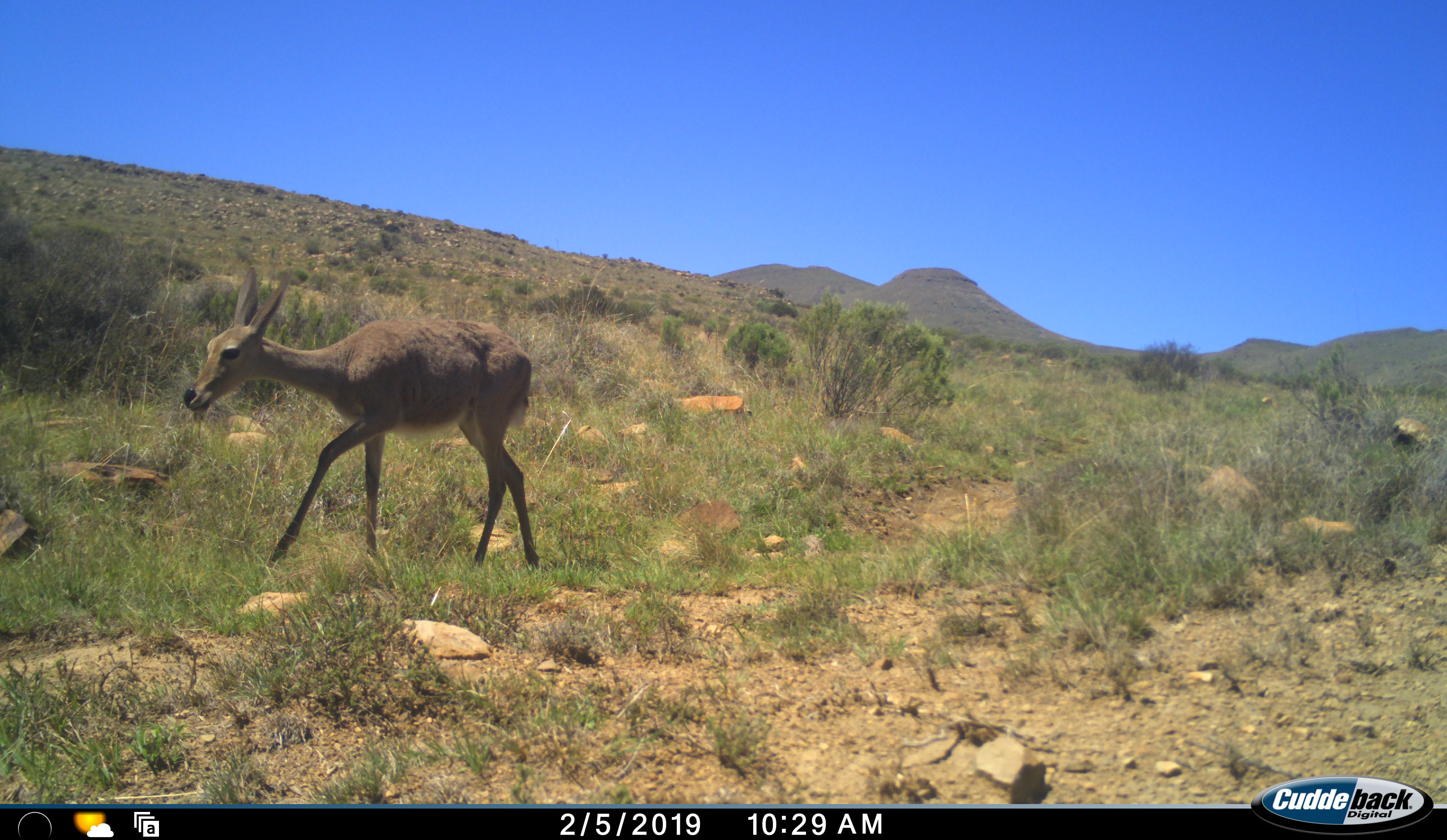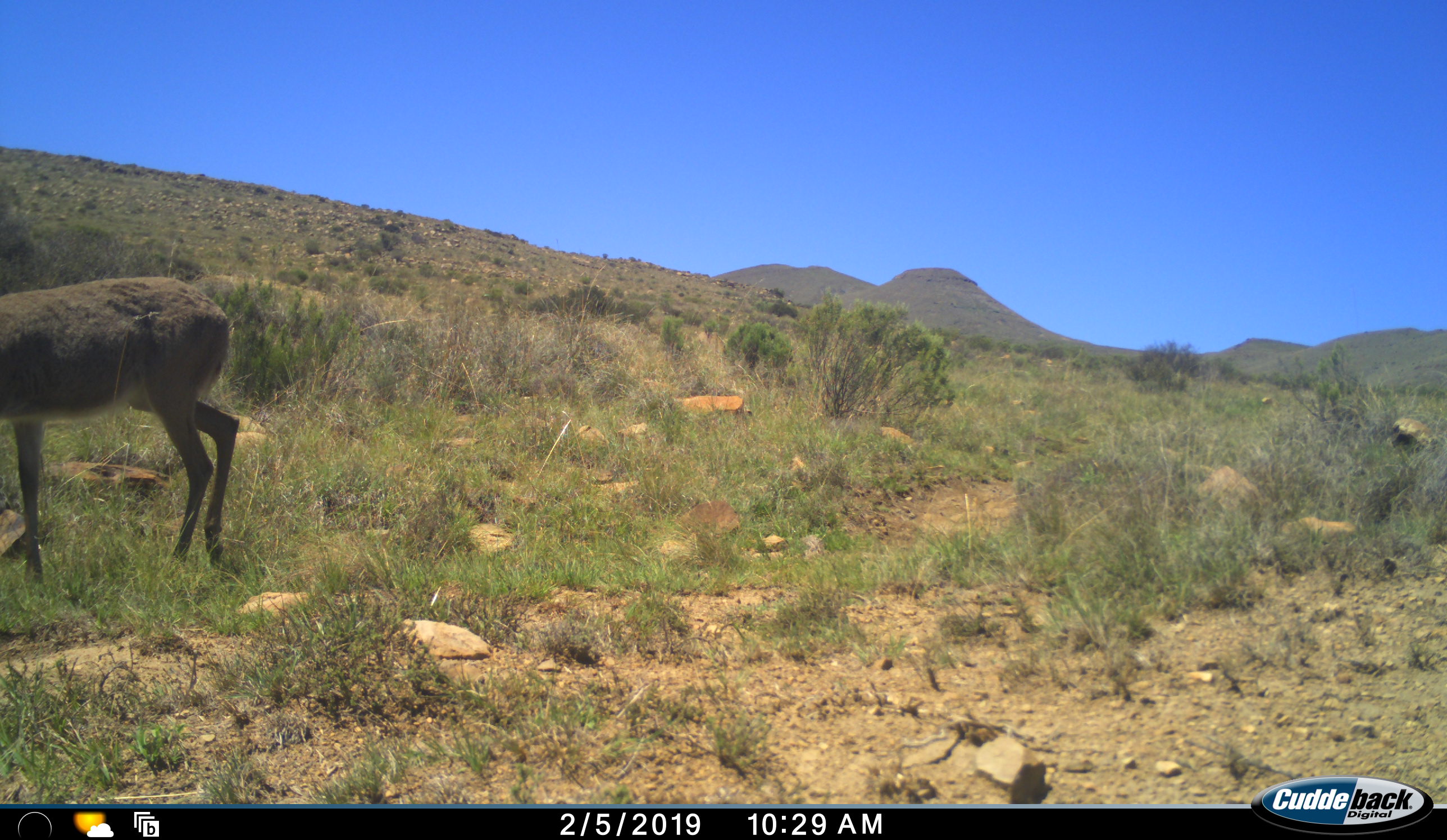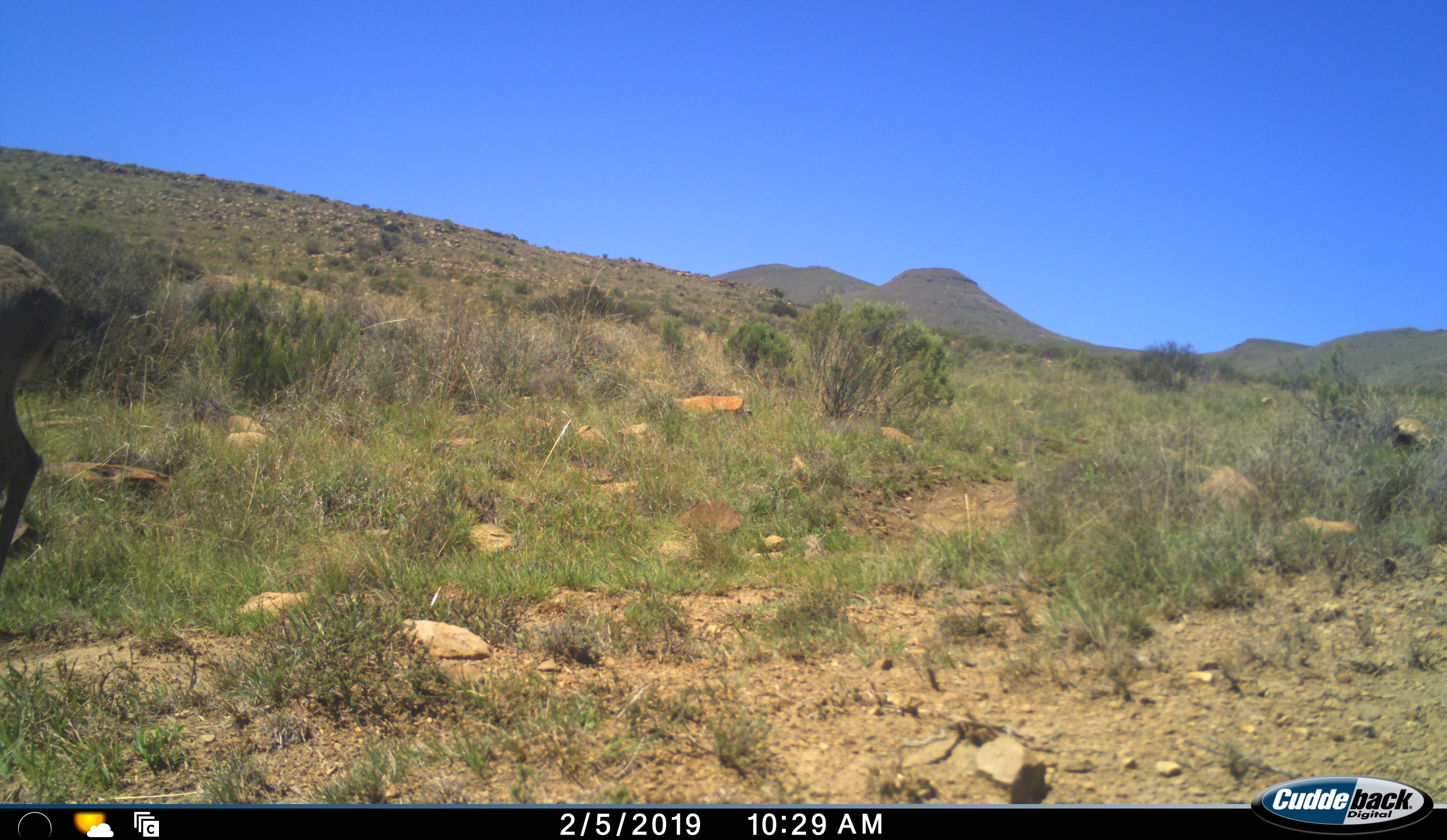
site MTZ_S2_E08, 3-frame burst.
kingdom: Animalia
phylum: Chordata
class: Mammalia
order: Artiodactyla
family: Bovidae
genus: Pelea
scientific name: Pelea capreolus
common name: grey rhebok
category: rhebokgrey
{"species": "rhebokgrey (grey rhebok) (Pelea capreolus)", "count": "1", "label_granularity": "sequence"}